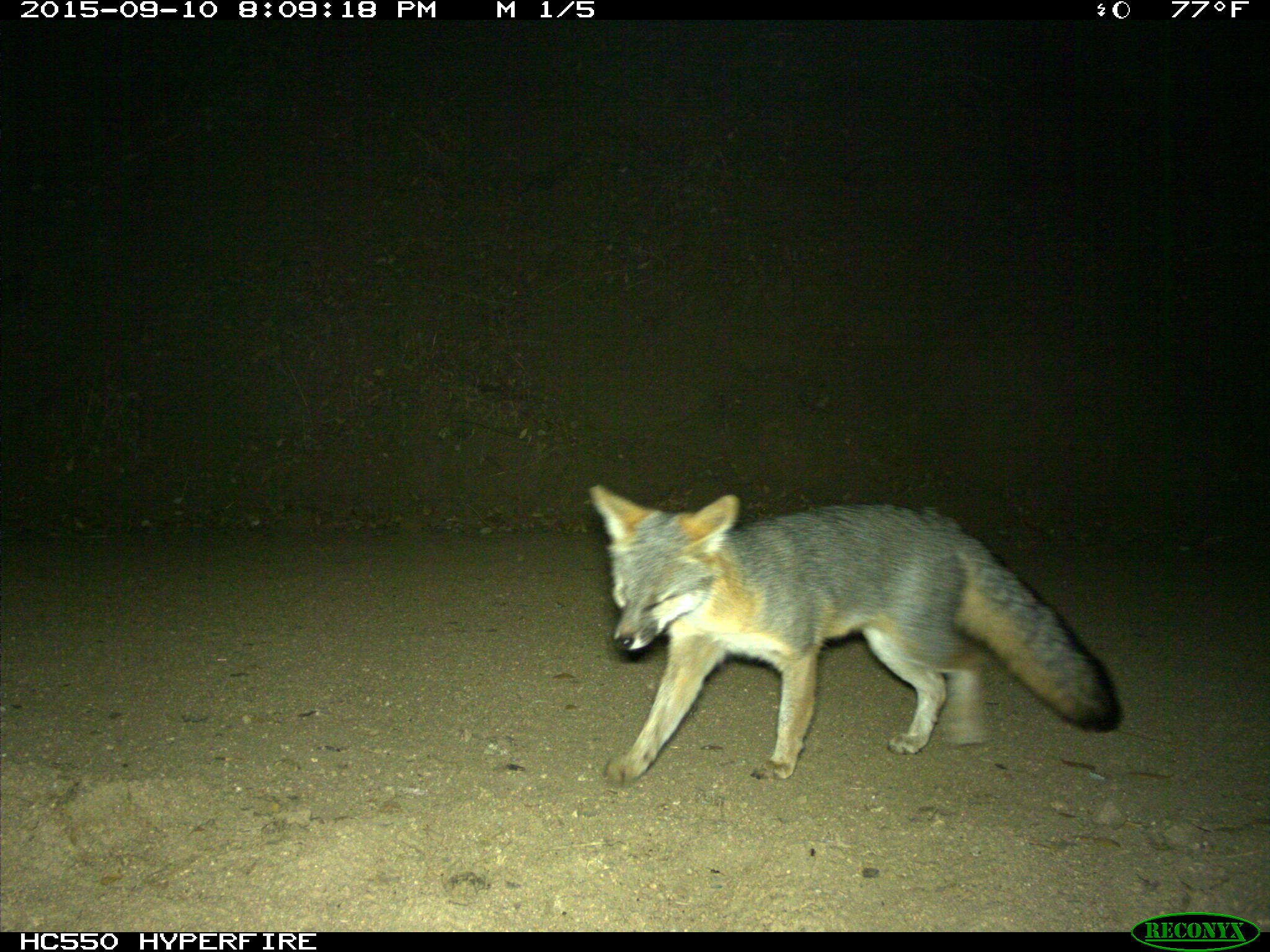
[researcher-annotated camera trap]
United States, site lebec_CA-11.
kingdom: Animalia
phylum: Chordata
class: Mammalia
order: Carnivora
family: Canidae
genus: Urocyon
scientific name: Urocyon cinereoargenteus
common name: gray fox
Urocyon cinereoargenteus (gray fox).